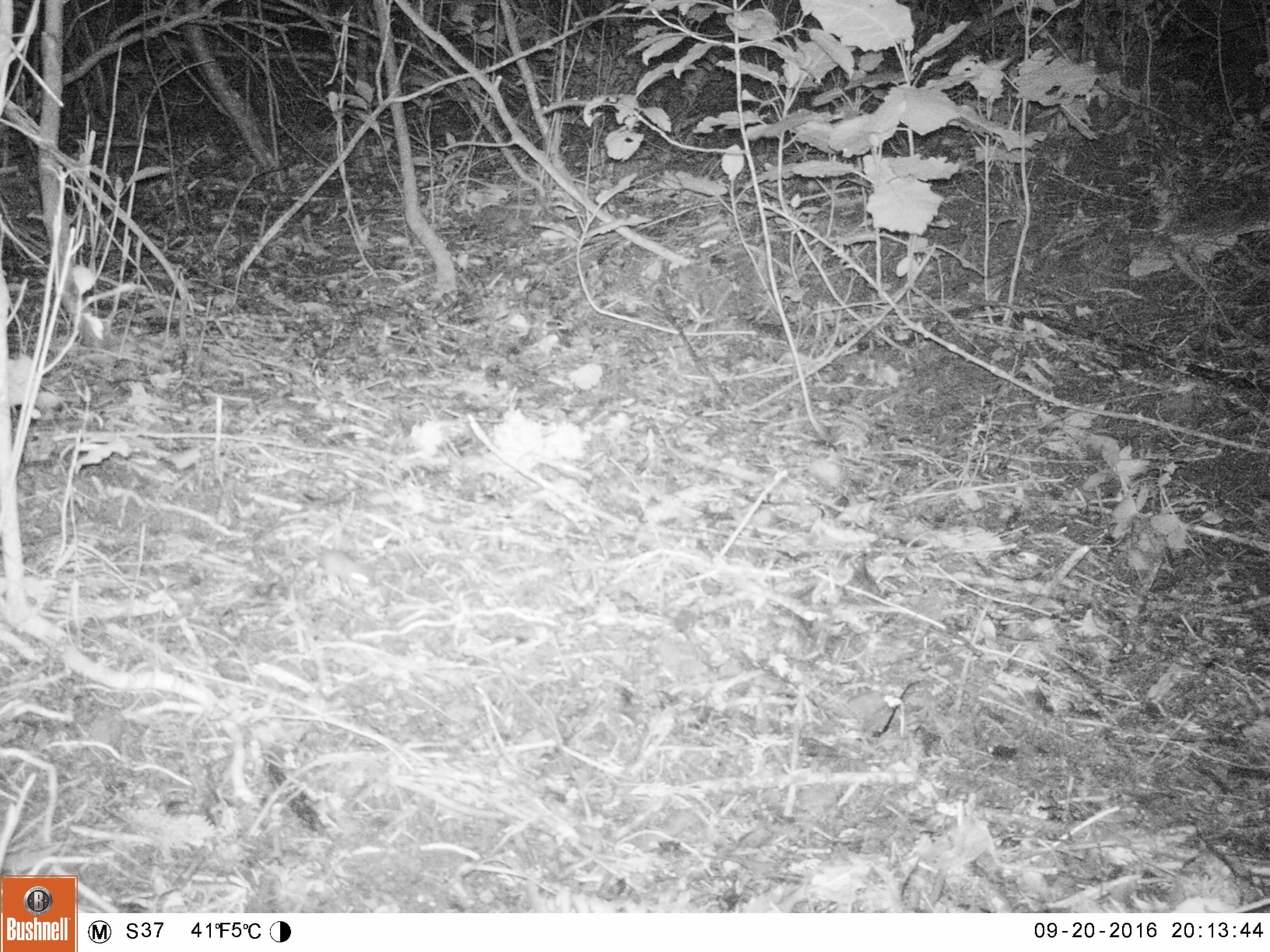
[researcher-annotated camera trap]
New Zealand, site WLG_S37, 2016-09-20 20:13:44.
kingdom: Animalia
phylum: Chordata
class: Mammalia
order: Rodentia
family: Muridae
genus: Mus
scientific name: Mus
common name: mouse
Mouse (Mus).